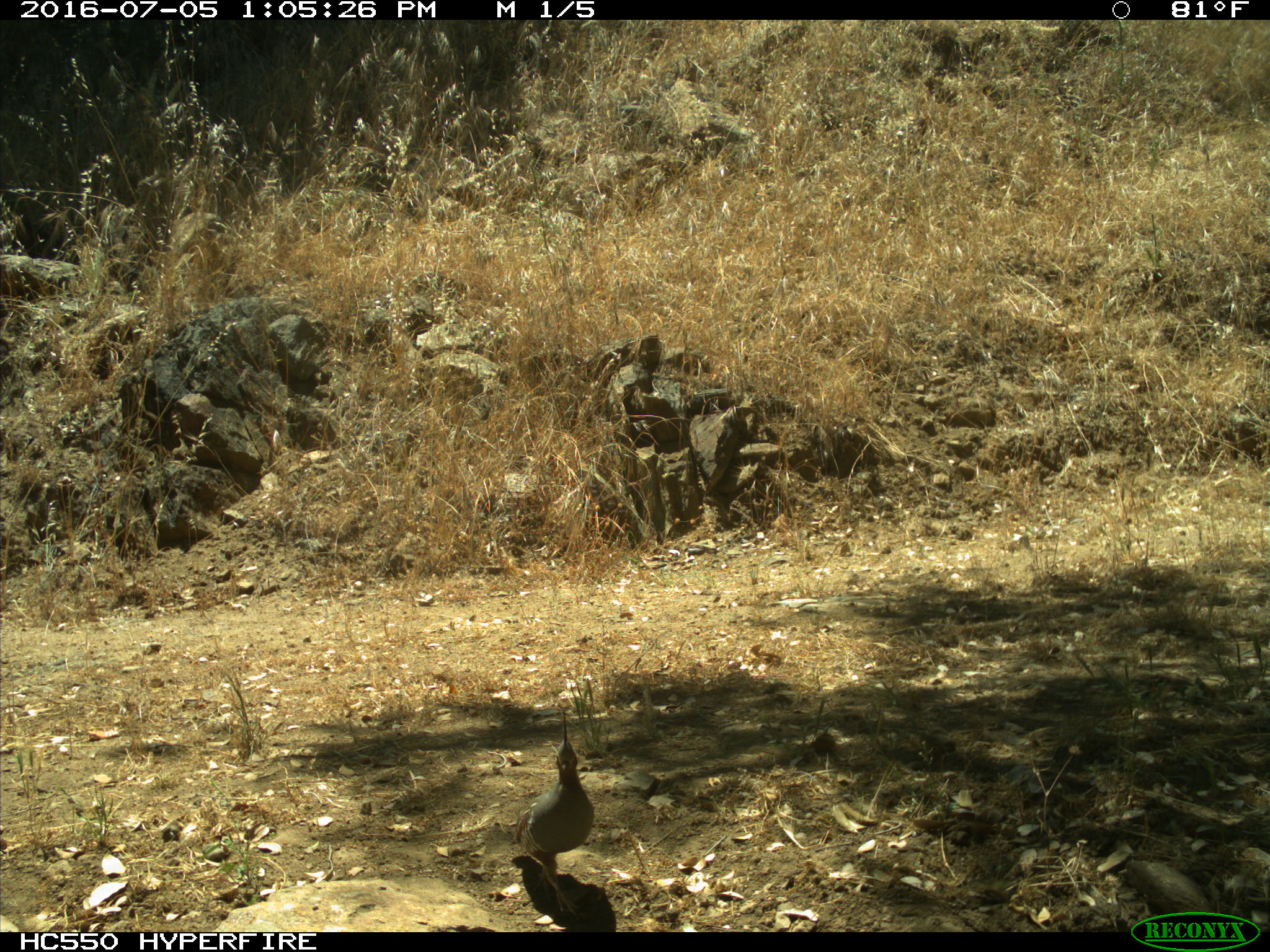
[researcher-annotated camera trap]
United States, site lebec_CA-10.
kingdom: Animalia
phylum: Chordata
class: Aves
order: Galliformes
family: Odontophoridae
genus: Callipepla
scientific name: Callipepla californica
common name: california quail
Callipepla californica (california quail).